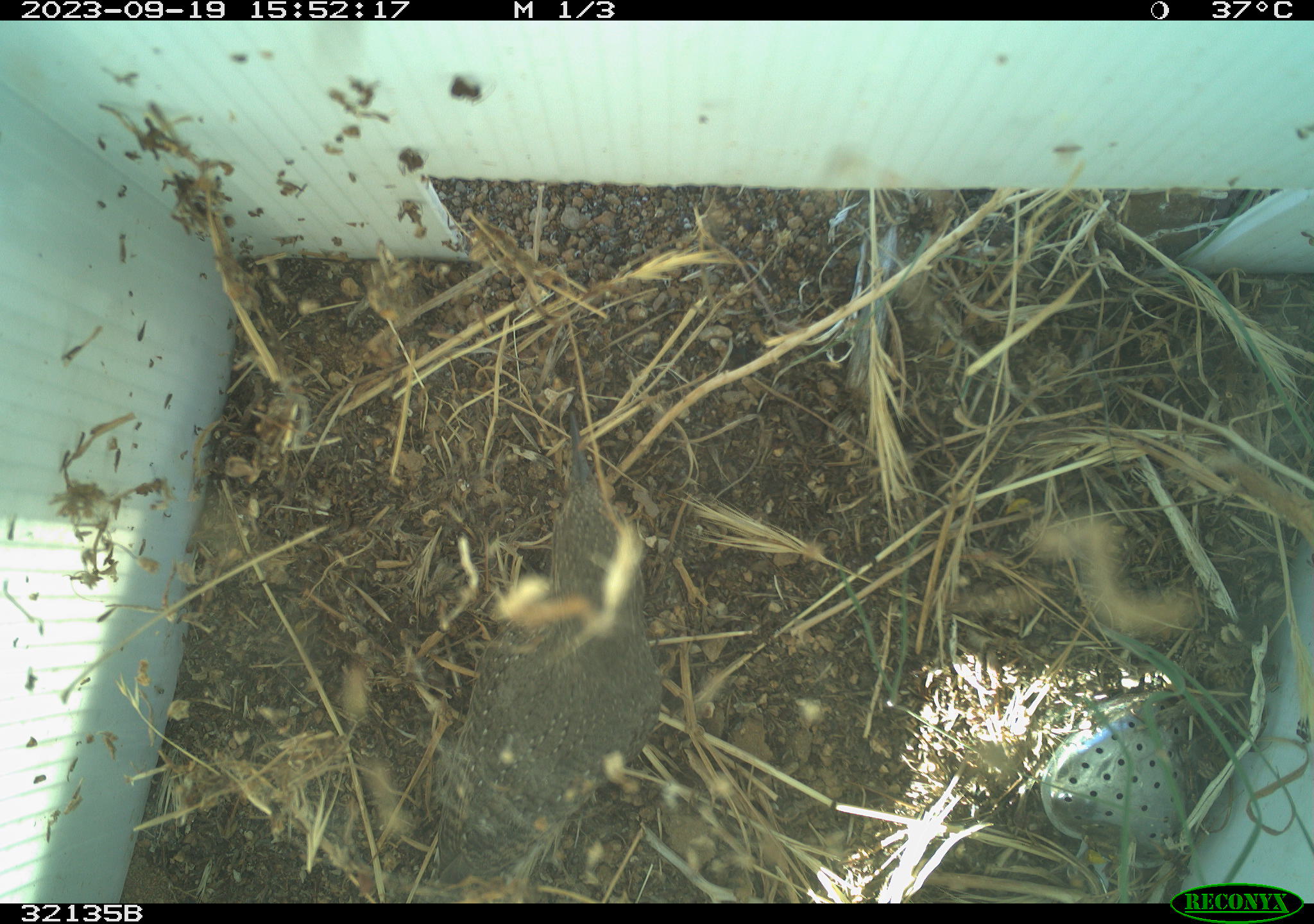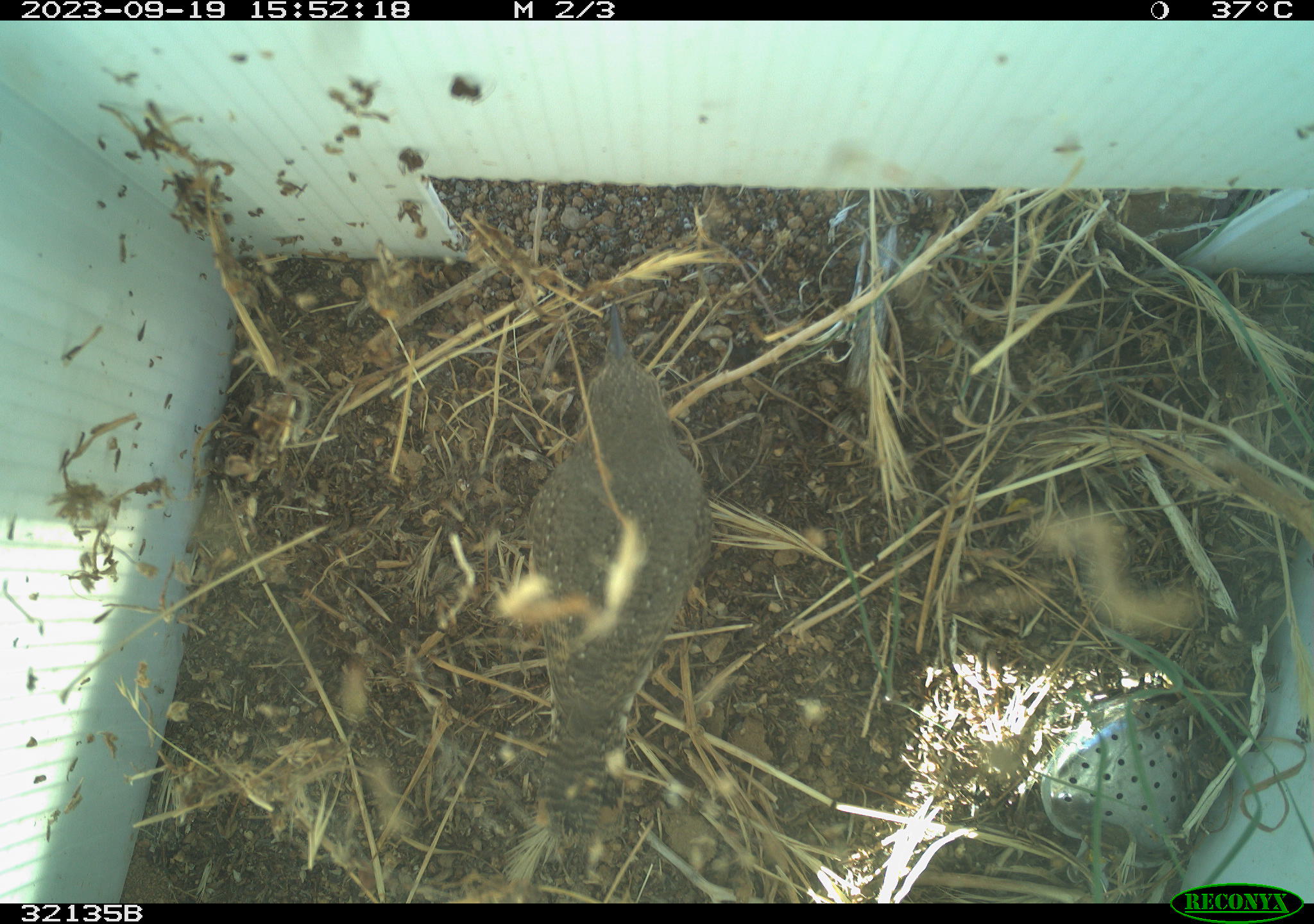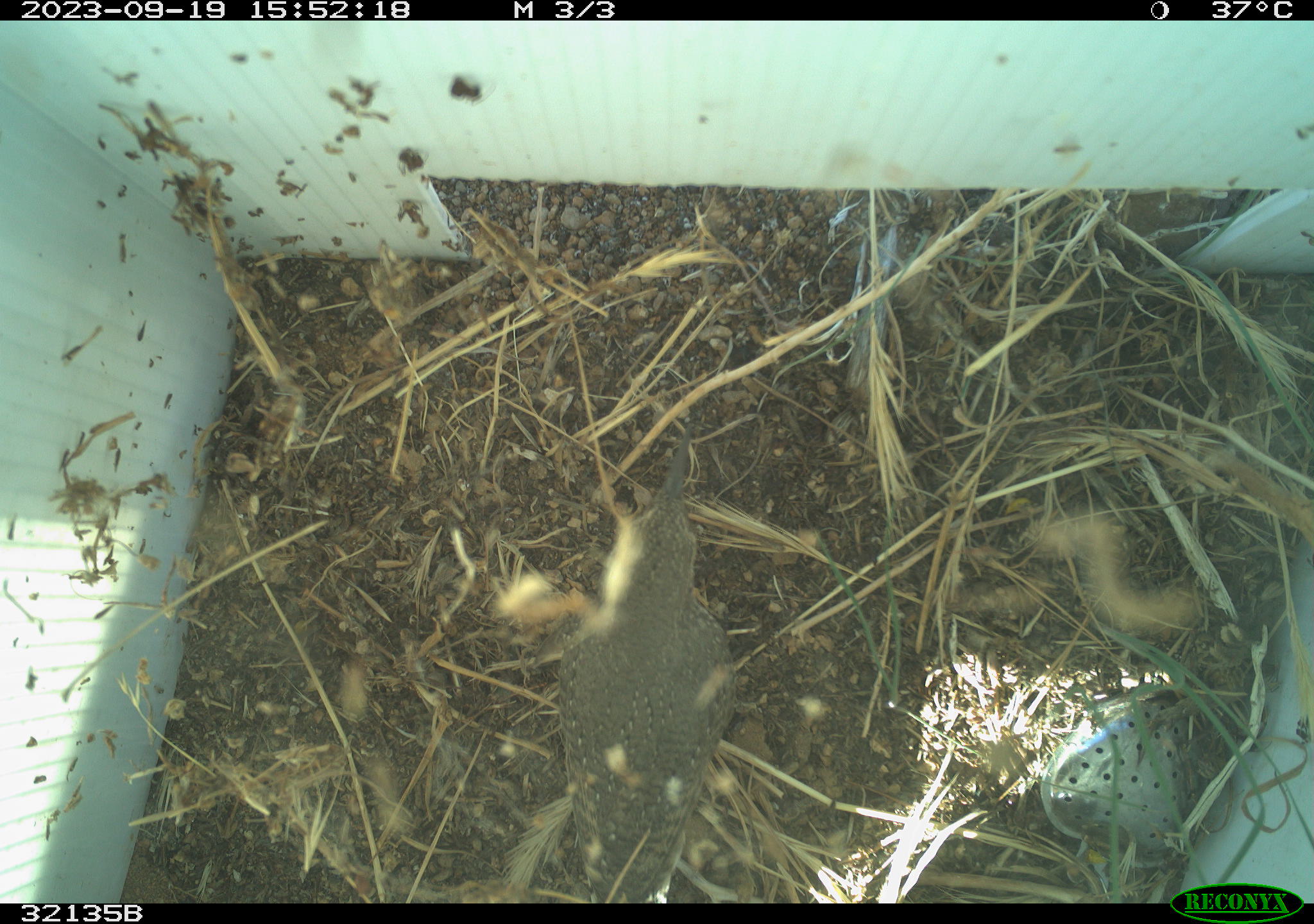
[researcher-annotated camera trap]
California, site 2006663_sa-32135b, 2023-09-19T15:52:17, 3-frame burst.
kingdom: Animalia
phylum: Chordata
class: Aves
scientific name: Aves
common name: bird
Bird (Aves).